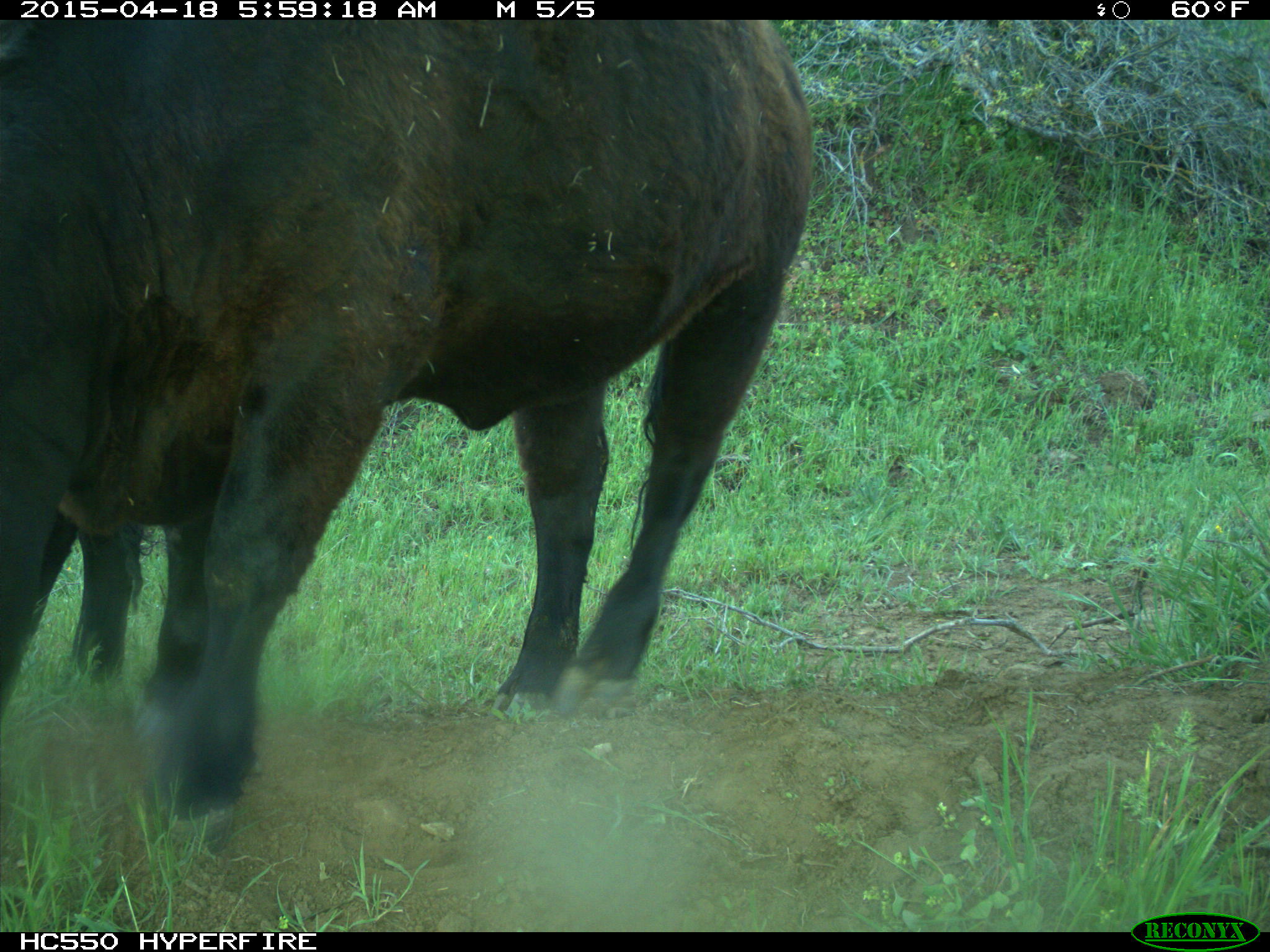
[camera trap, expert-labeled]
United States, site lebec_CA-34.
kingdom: Animalia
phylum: Chordata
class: Mammalia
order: Artiodactyla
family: Bovidae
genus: Bos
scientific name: Bos taurus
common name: domestic cow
Bos taurus (domestic cow).